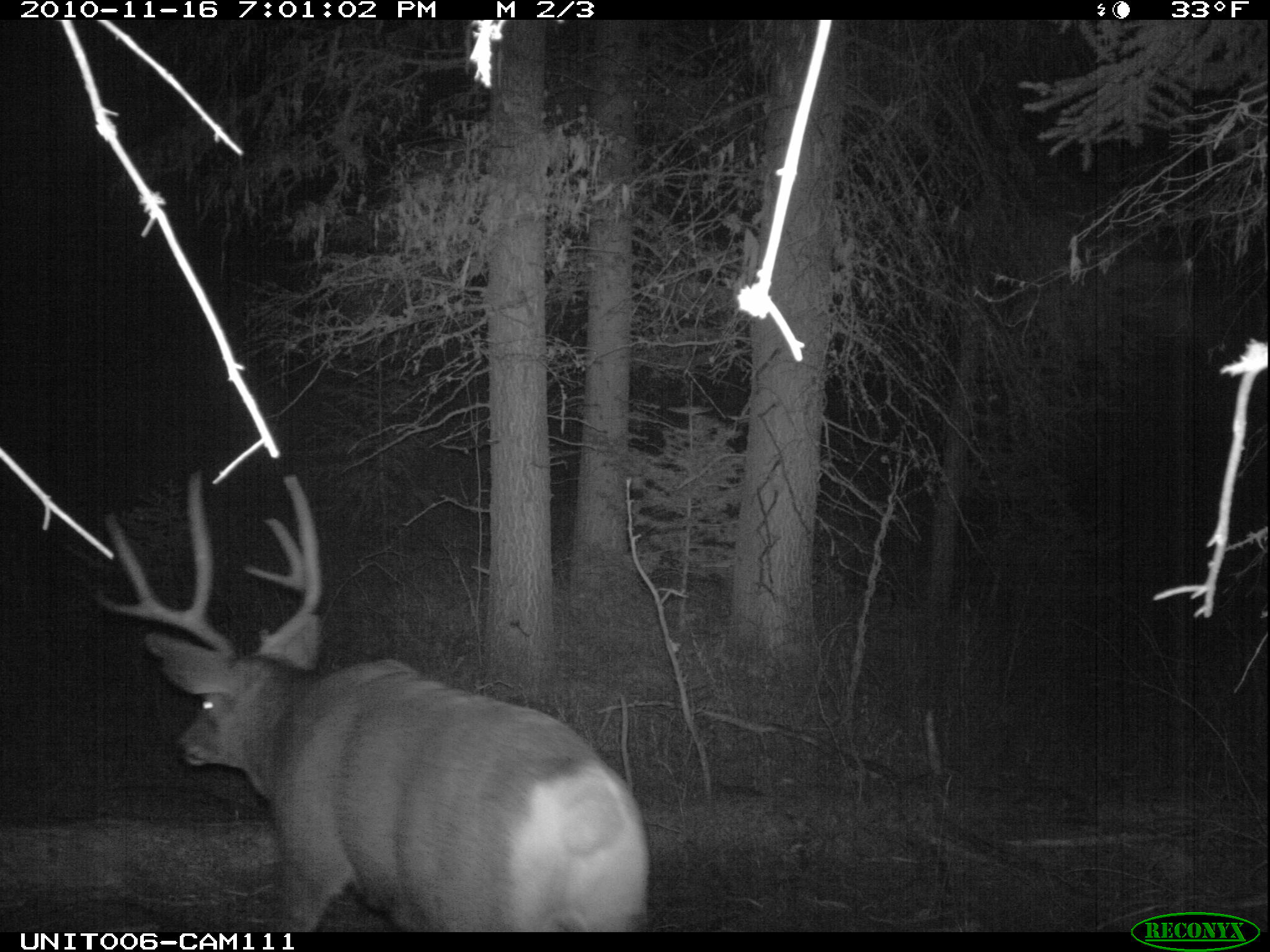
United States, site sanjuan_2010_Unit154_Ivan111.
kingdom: Animalia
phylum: Chordata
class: Mammalia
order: Artiodactyla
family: Cervidae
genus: Odocoileus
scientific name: Odocoileus hemionus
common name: mule deer